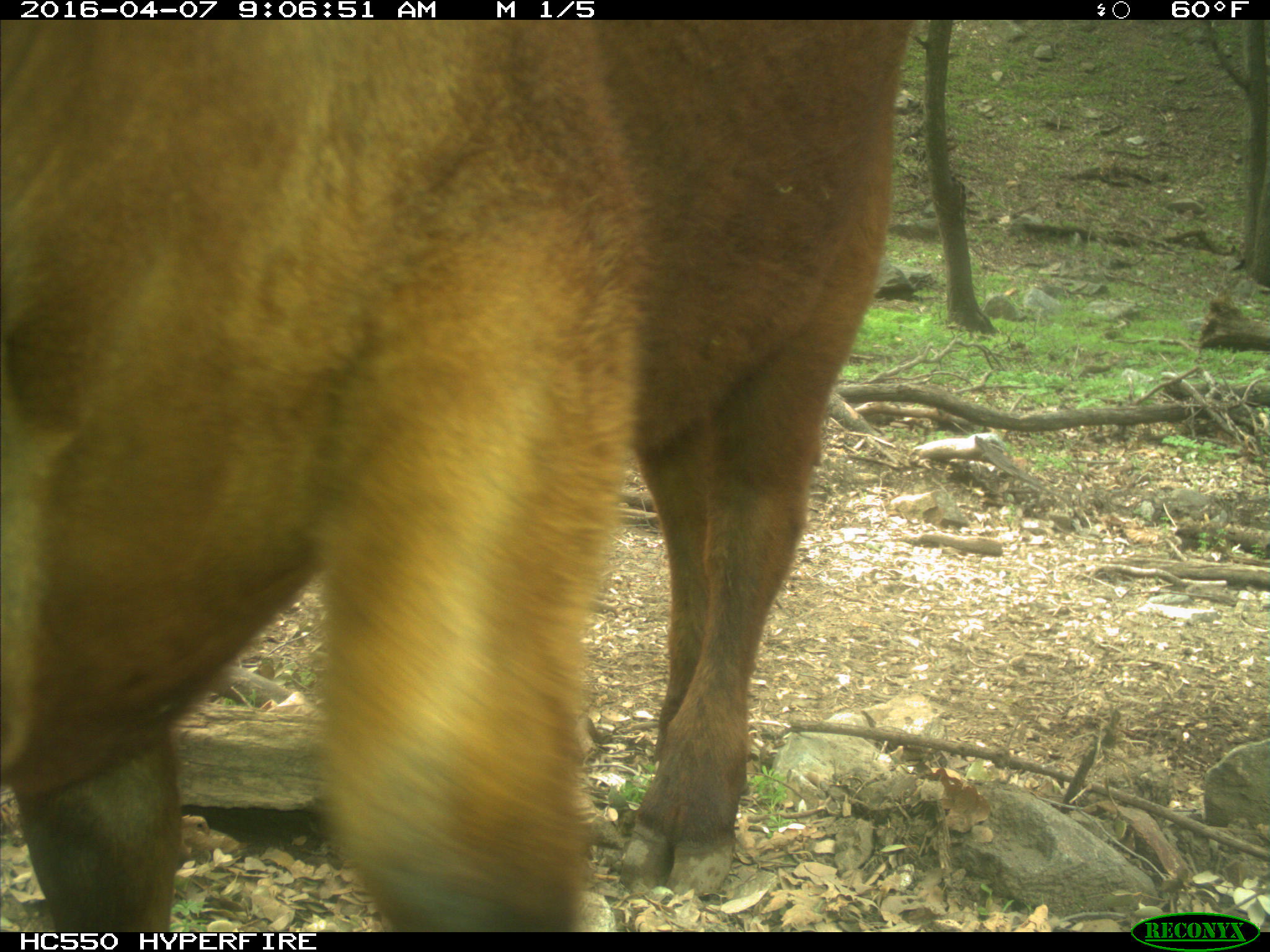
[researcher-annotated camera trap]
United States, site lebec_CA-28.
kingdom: Animalia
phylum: Chordata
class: Mammalia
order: Artiodactyla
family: Bovidae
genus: Bos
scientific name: Bos taurus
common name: domestic cow